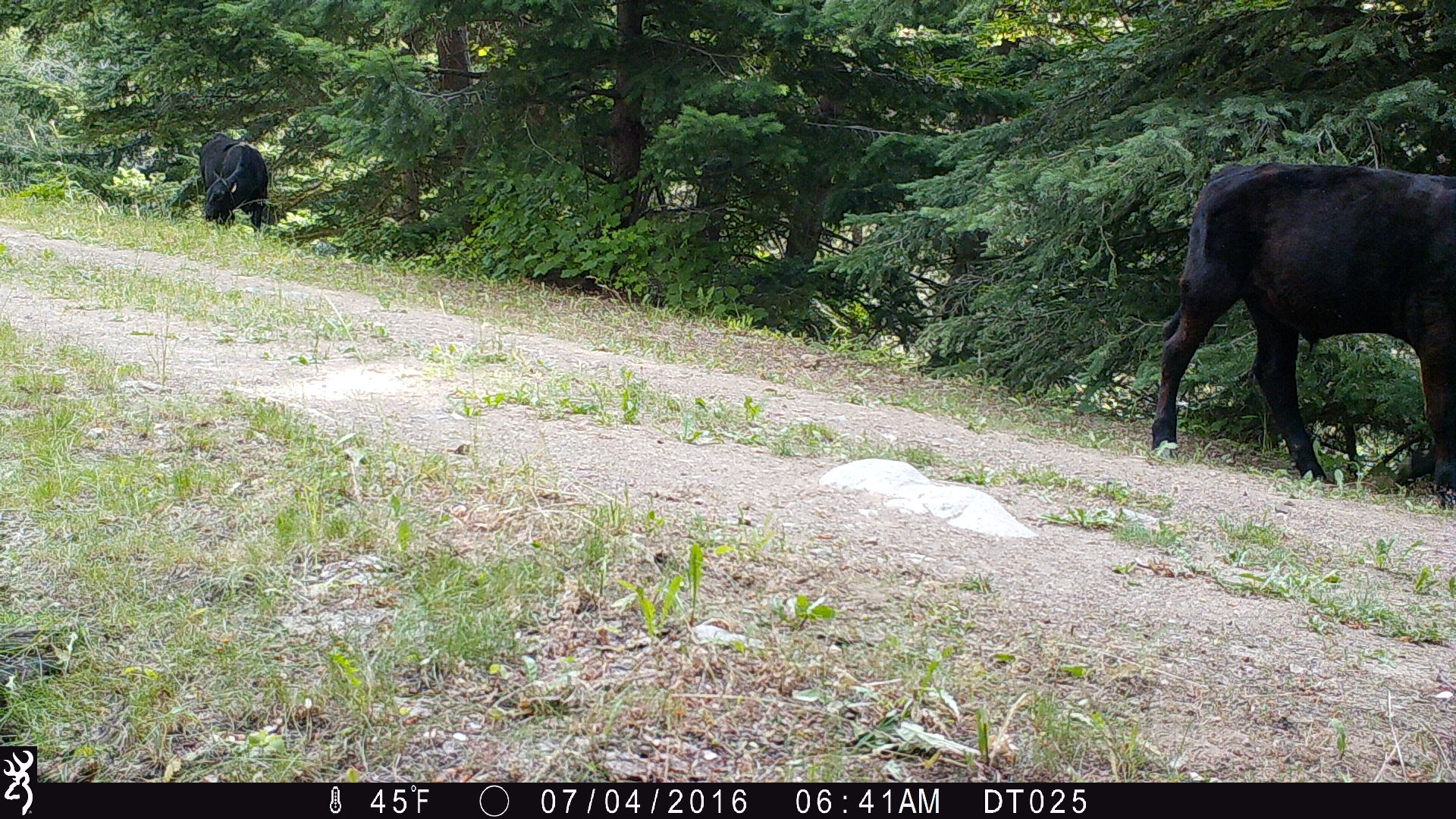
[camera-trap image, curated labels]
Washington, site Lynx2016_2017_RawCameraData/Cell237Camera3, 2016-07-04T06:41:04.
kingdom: Animalia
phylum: Chordata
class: Mammalia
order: Artiodactyla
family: Bovidae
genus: Bos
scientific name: Bos taurus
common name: domestic cattle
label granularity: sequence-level